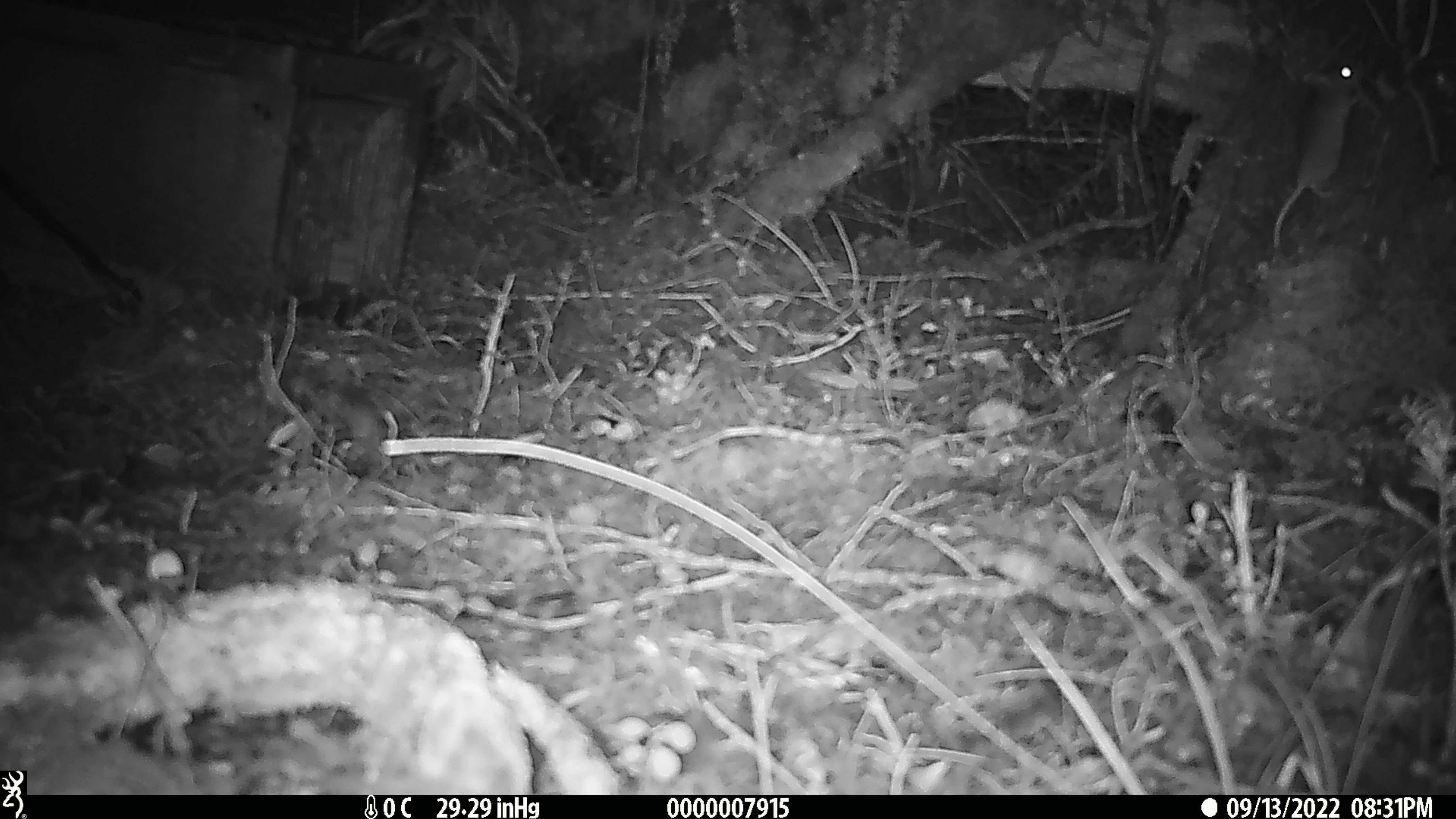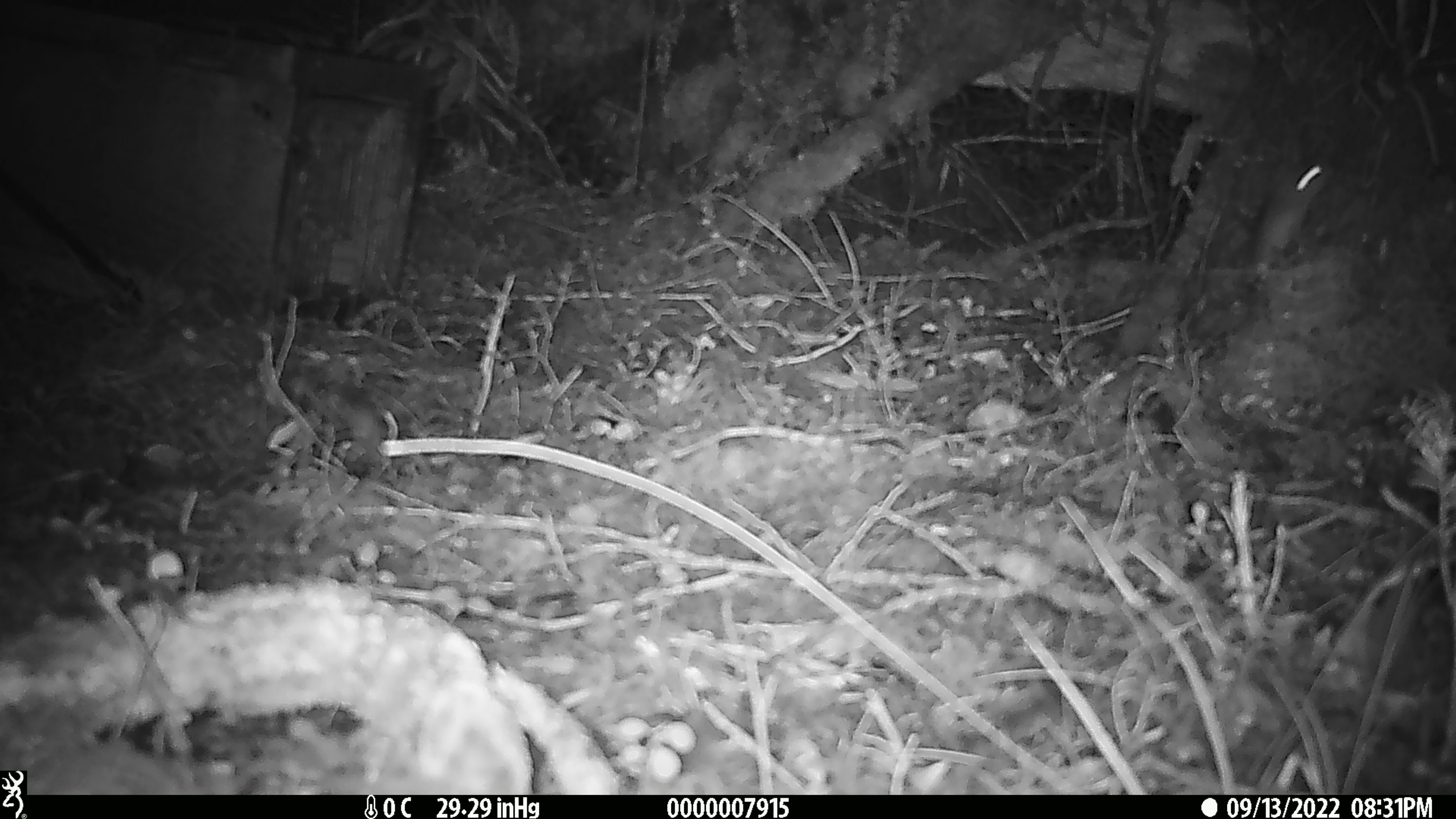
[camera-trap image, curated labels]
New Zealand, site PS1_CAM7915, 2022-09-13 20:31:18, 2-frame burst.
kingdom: Animalia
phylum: Chordata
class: Mammalia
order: Rodentia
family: Muridae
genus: Mus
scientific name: Mus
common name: mouse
Mouse (Mus).